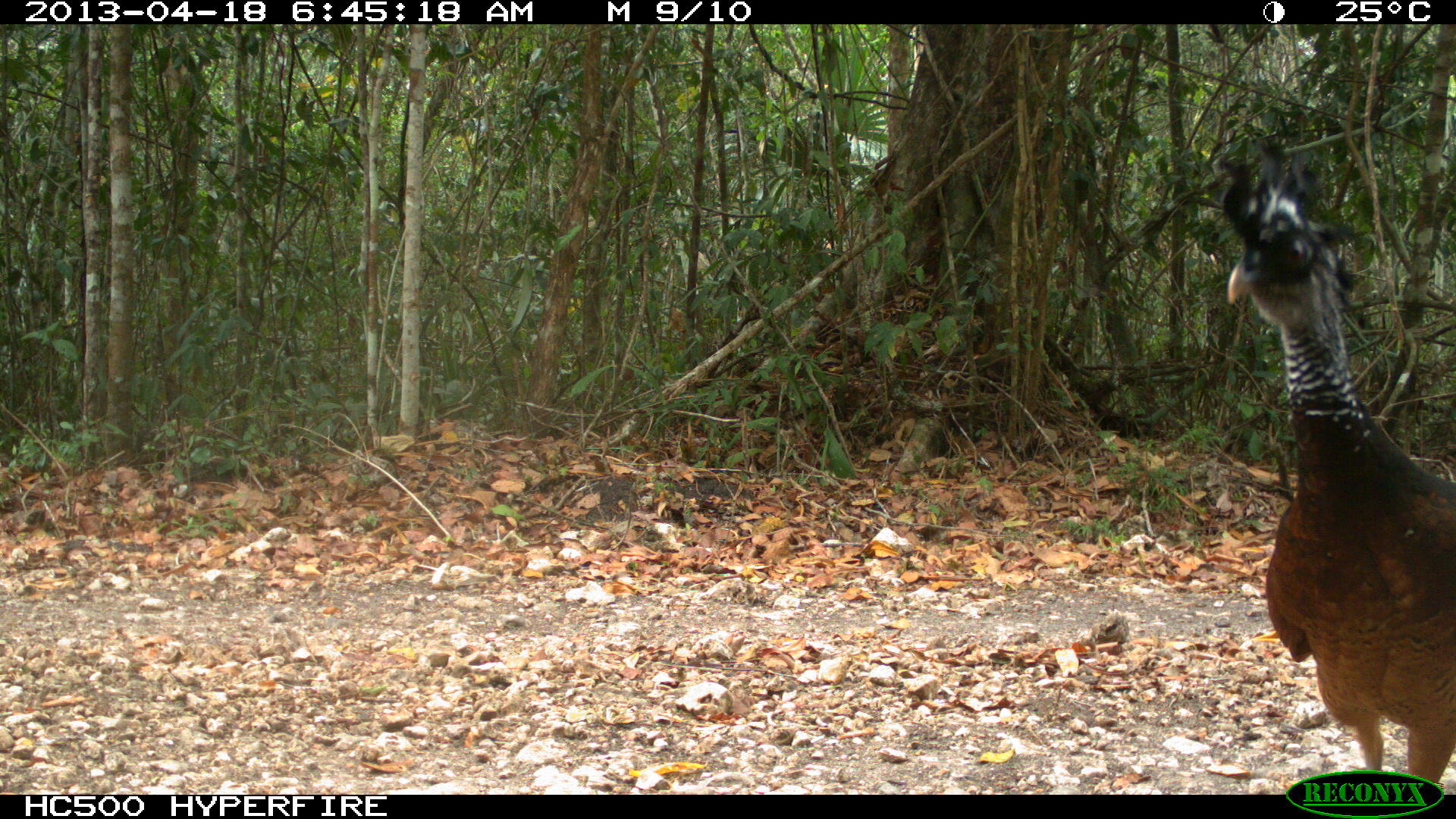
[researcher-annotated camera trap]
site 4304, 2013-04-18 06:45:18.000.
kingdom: Animalia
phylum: Chordata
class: Aves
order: Galliformes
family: Cracidae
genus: Crax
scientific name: Crax rubra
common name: great curassow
Crax rubra (great curassow), count 1, sex female.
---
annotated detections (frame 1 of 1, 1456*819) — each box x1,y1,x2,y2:
crax rubra: 1218,119,1453,792